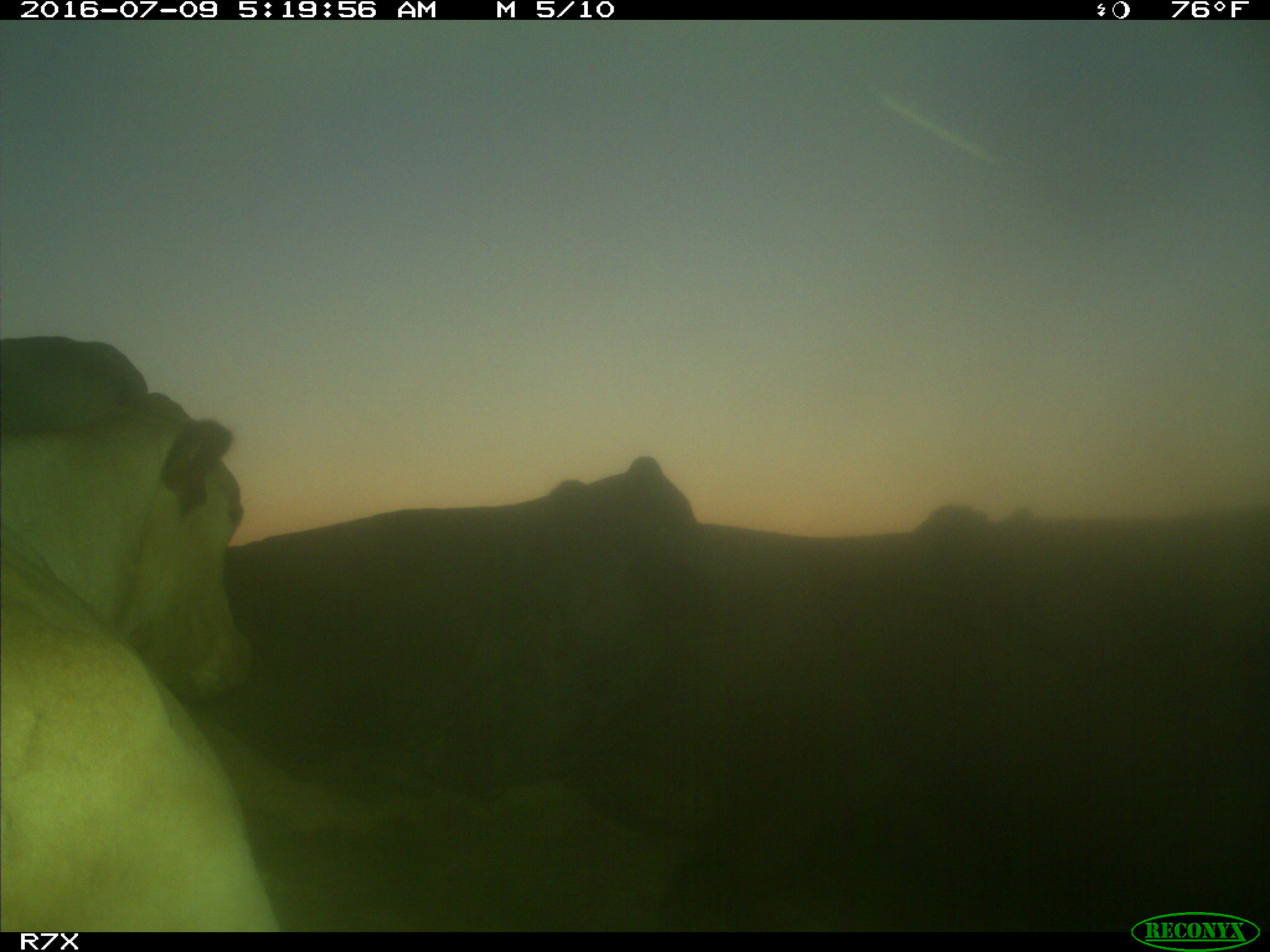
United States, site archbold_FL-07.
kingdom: Animalia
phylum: Chordata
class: Mammalia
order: Artiodactyla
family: Bovidae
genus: Bos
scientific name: Bos taurus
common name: domestic cow